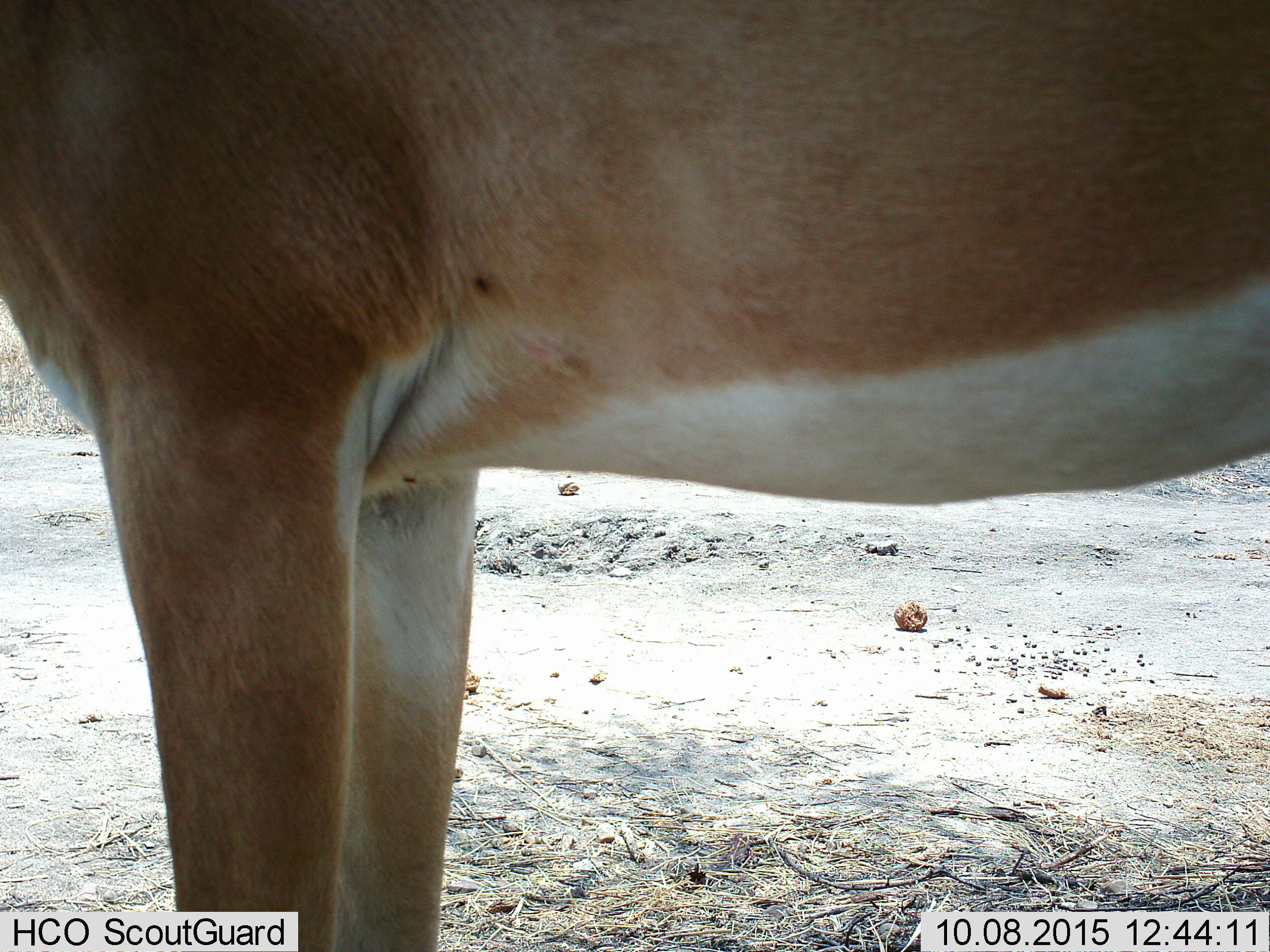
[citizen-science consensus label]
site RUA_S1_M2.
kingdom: Animalia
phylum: Chordata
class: Mammalia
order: Artiodactyla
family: Bovidae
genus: Aepyceros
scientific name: Aepyceros melampus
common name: impala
Impala (Aepyceros melampus), count 1. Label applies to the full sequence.